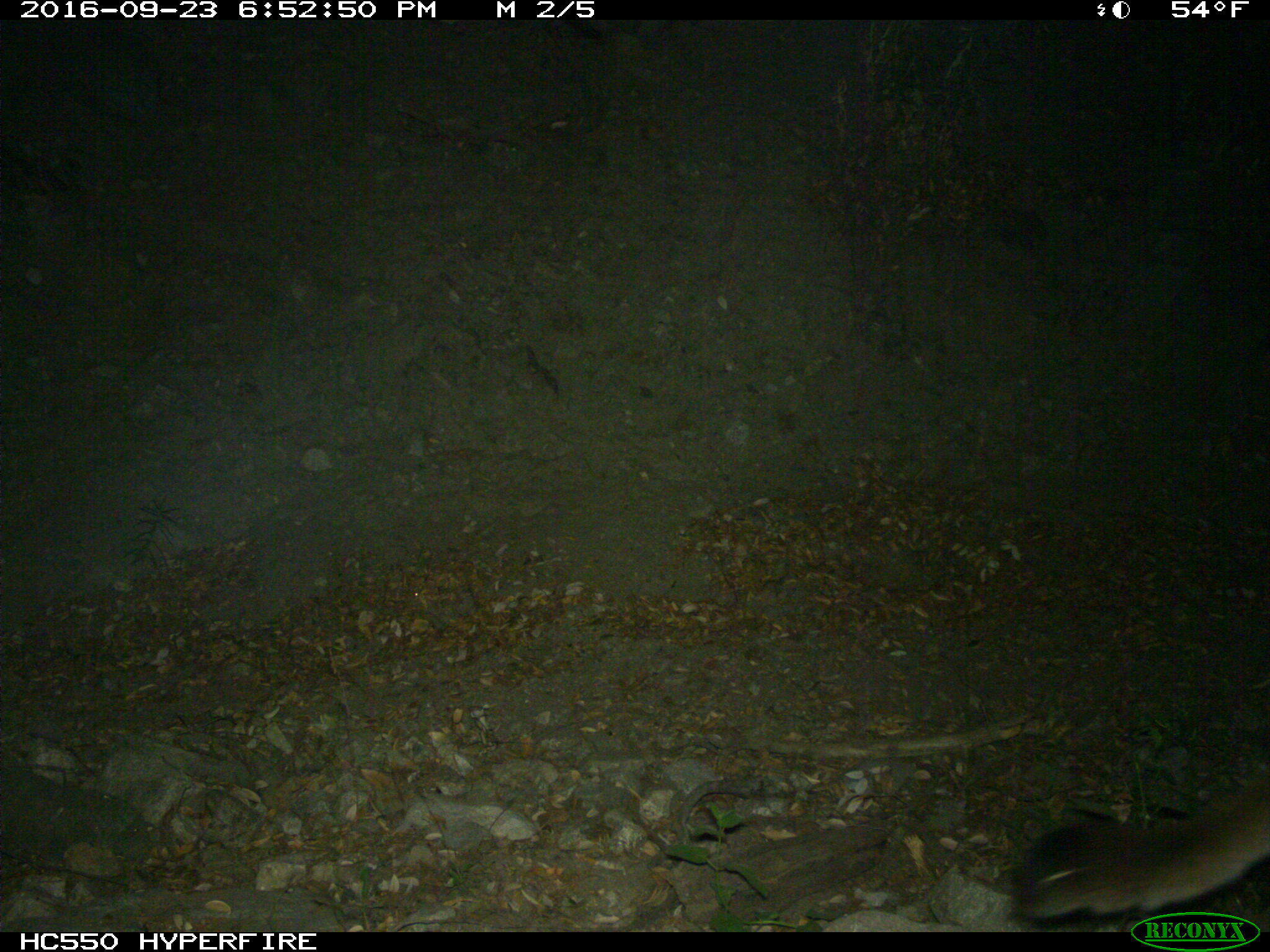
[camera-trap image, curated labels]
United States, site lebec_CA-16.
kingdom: Animalia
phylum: Chordata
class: Mammalia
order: Carnivora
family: Felidae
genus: Puma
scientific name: Puma concolor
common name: mountain lion